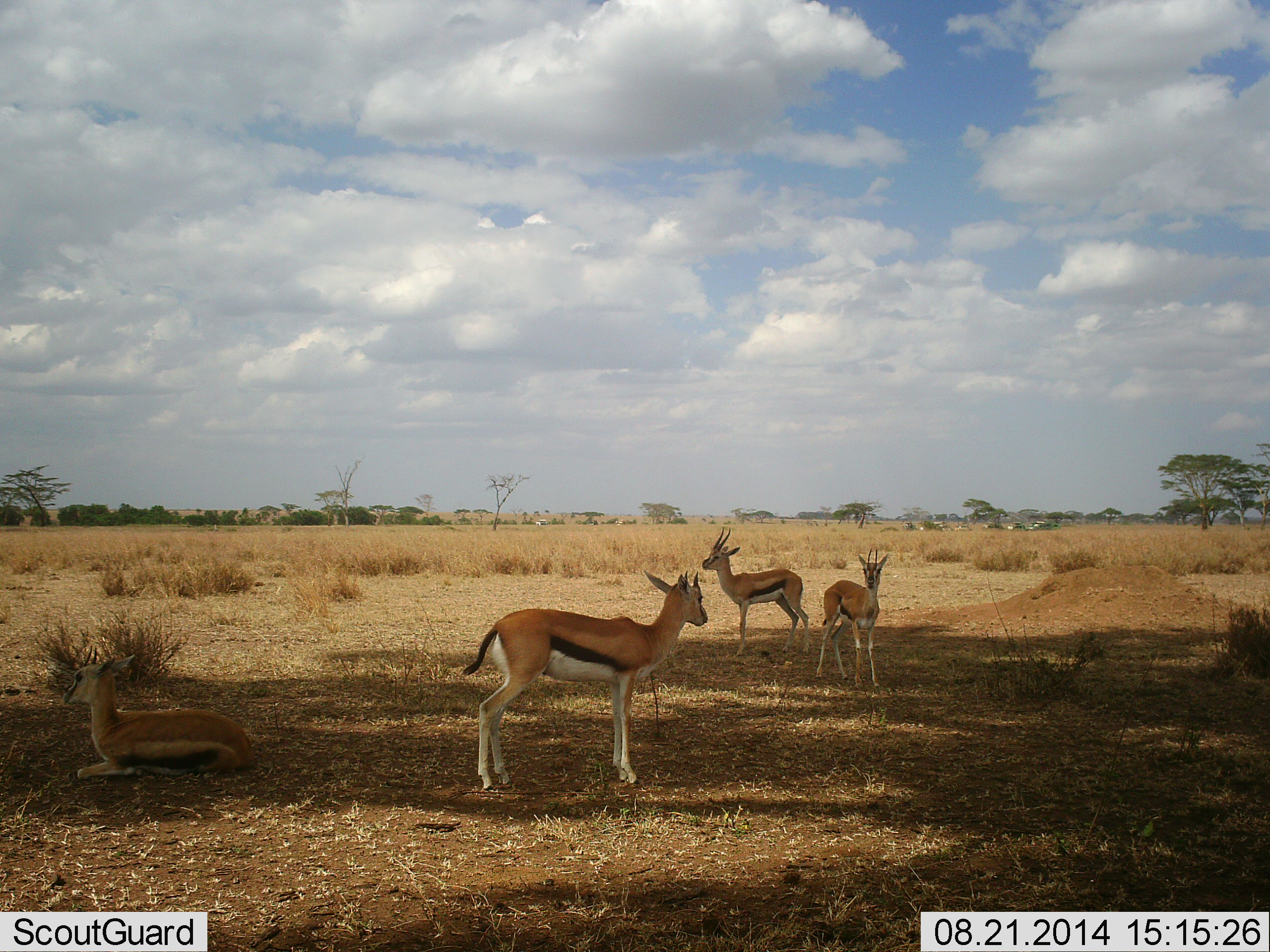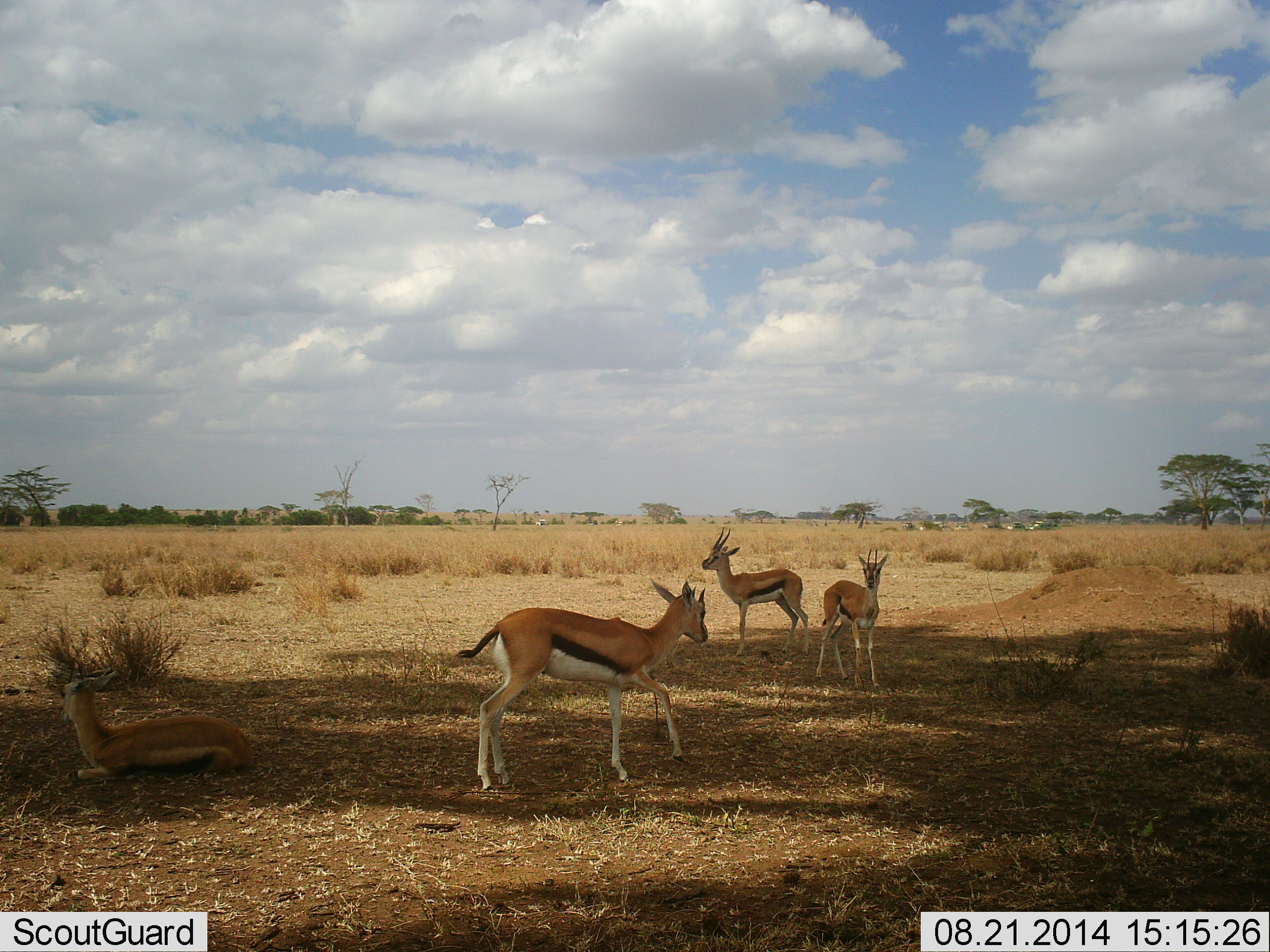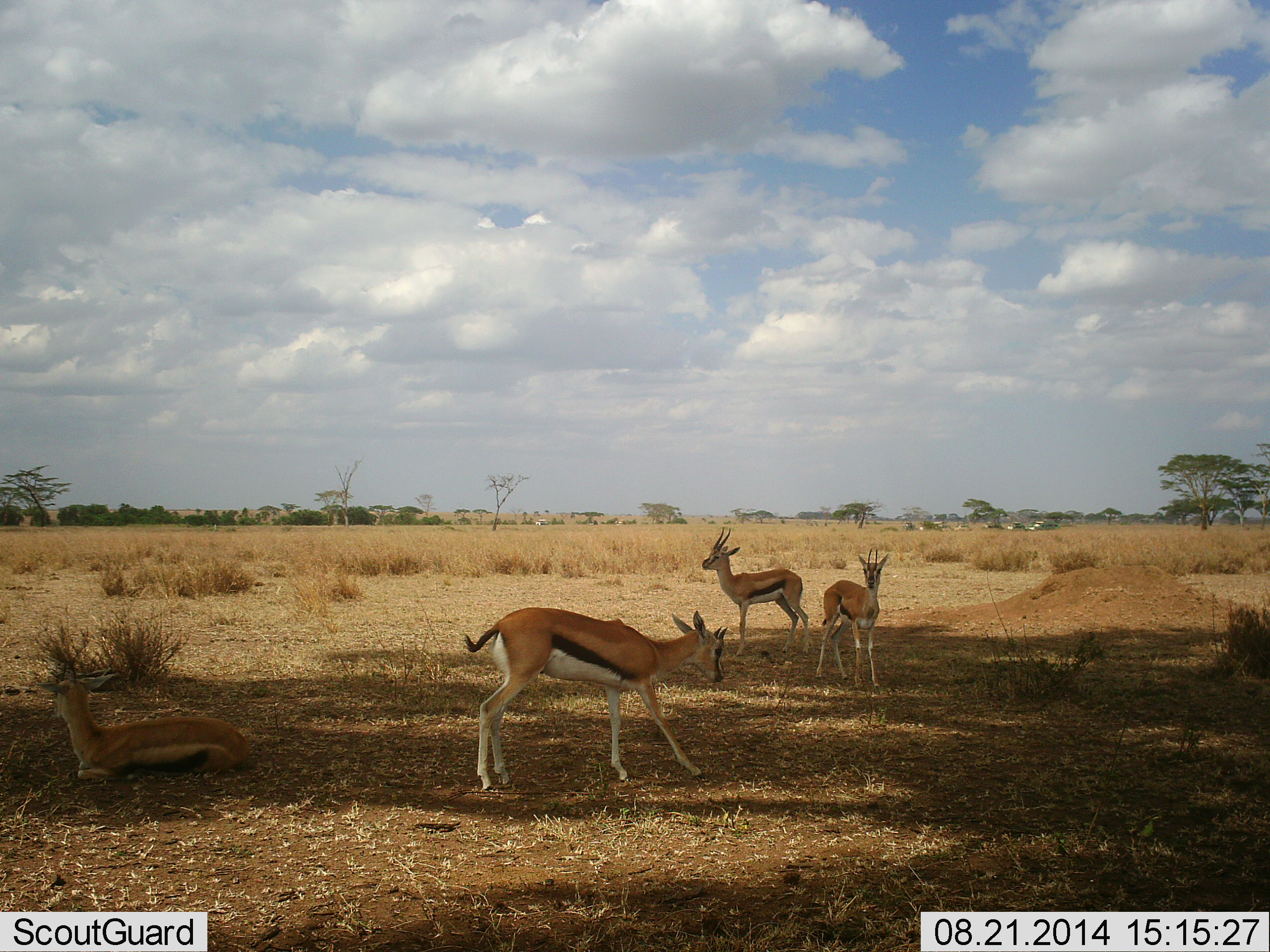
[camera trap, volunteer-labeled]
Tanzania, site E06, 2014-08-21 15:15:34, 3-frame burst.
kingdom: Animalia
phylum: Chordata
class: Mammalia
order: Artiodactyla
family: Bovidae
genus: Eudorcas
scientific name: Eudorcas thomsonii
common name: thomson's gazelle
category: gazellethomsons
Gazellethomsons (thomson's gazelle) (Eudorcas thomsonii), count 4. Behavior (volunteer vote fractions): standing 70%, resting 90%, moving 0%, interacting 0%. Young present (vote fraction): 0%. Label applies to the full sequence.